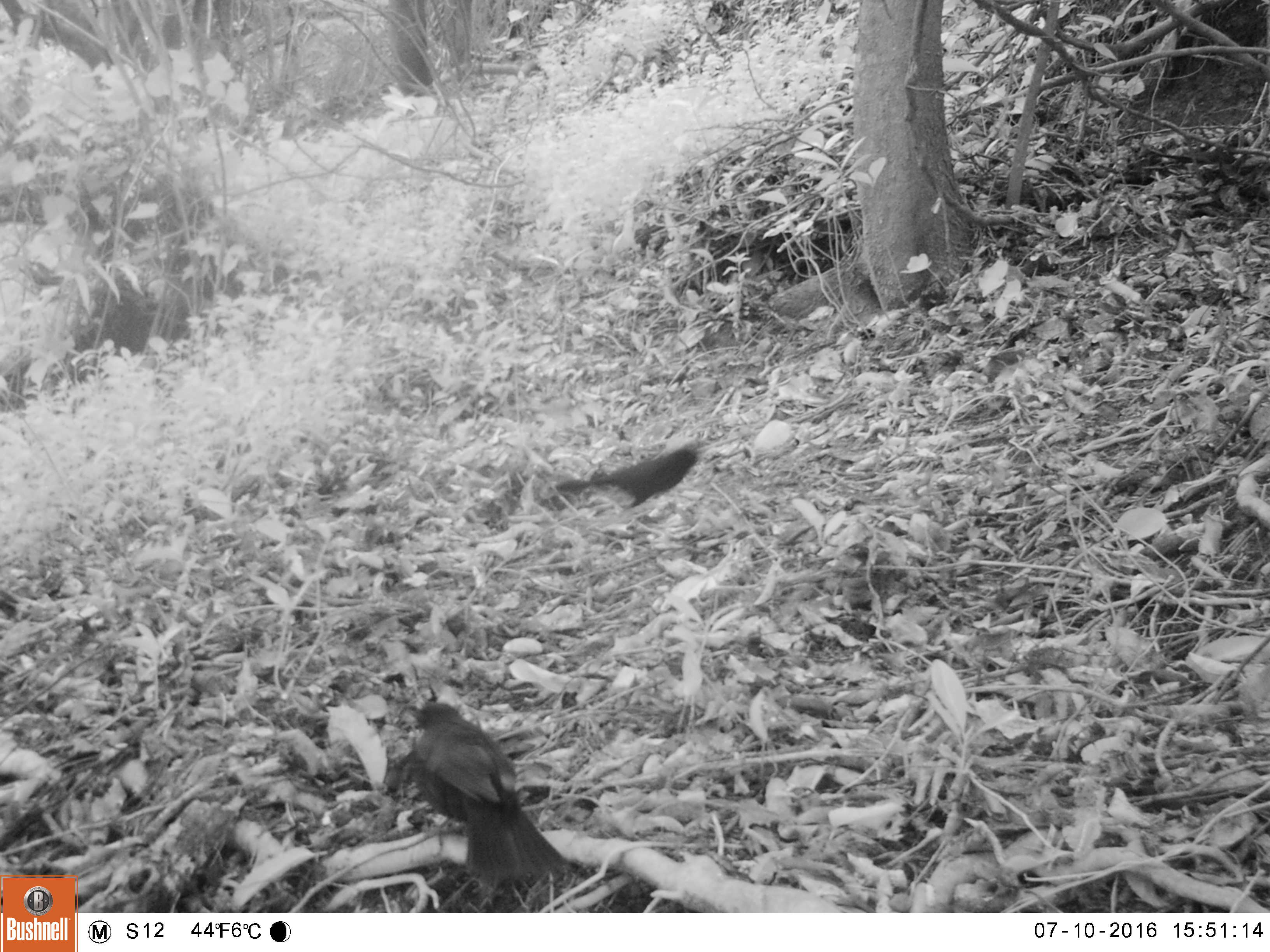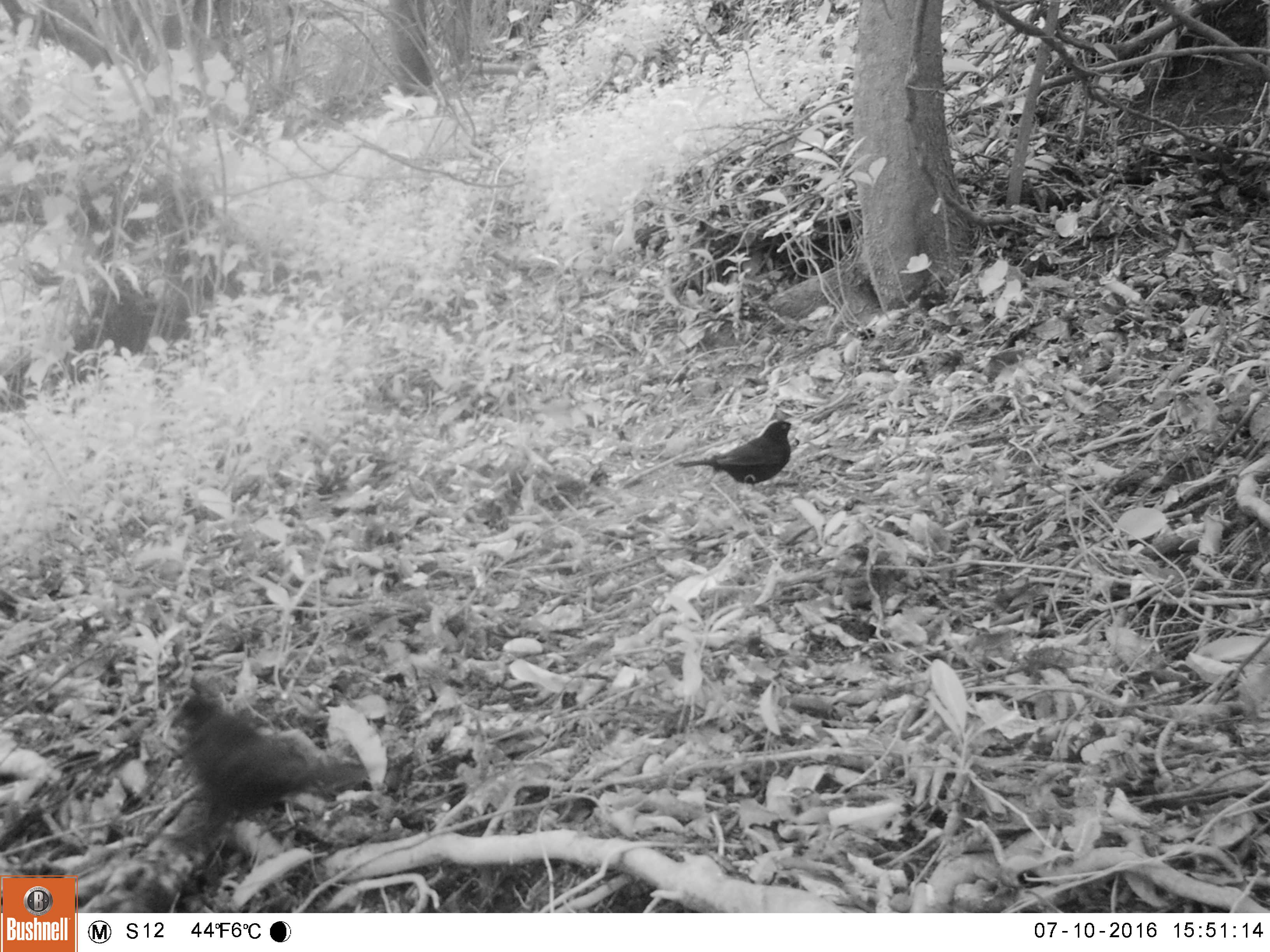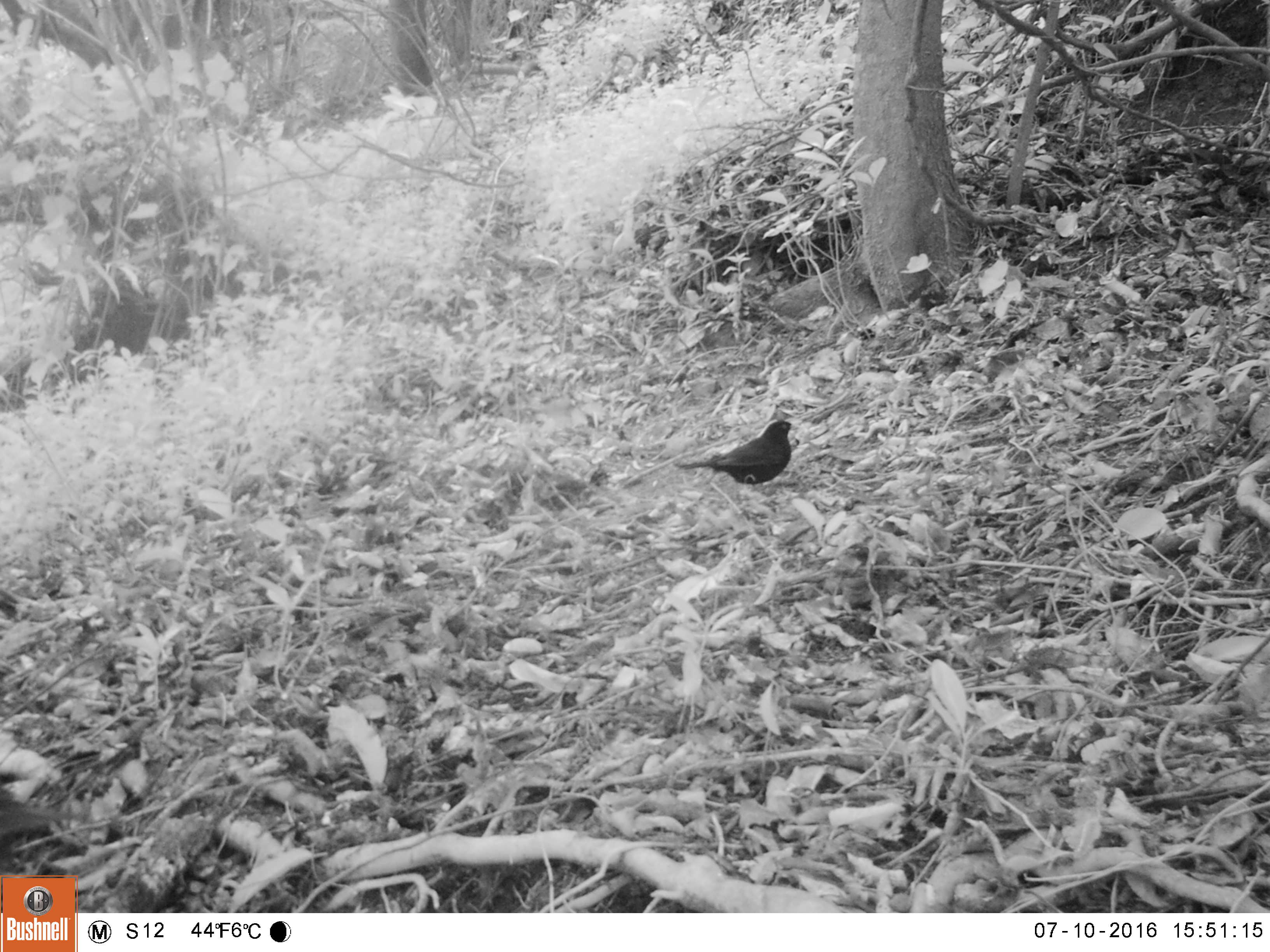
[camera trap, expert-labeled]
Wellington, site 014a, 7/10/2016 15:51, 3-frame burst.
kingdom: Animalia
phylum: Chordata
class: Aves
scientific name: Aves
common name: bird